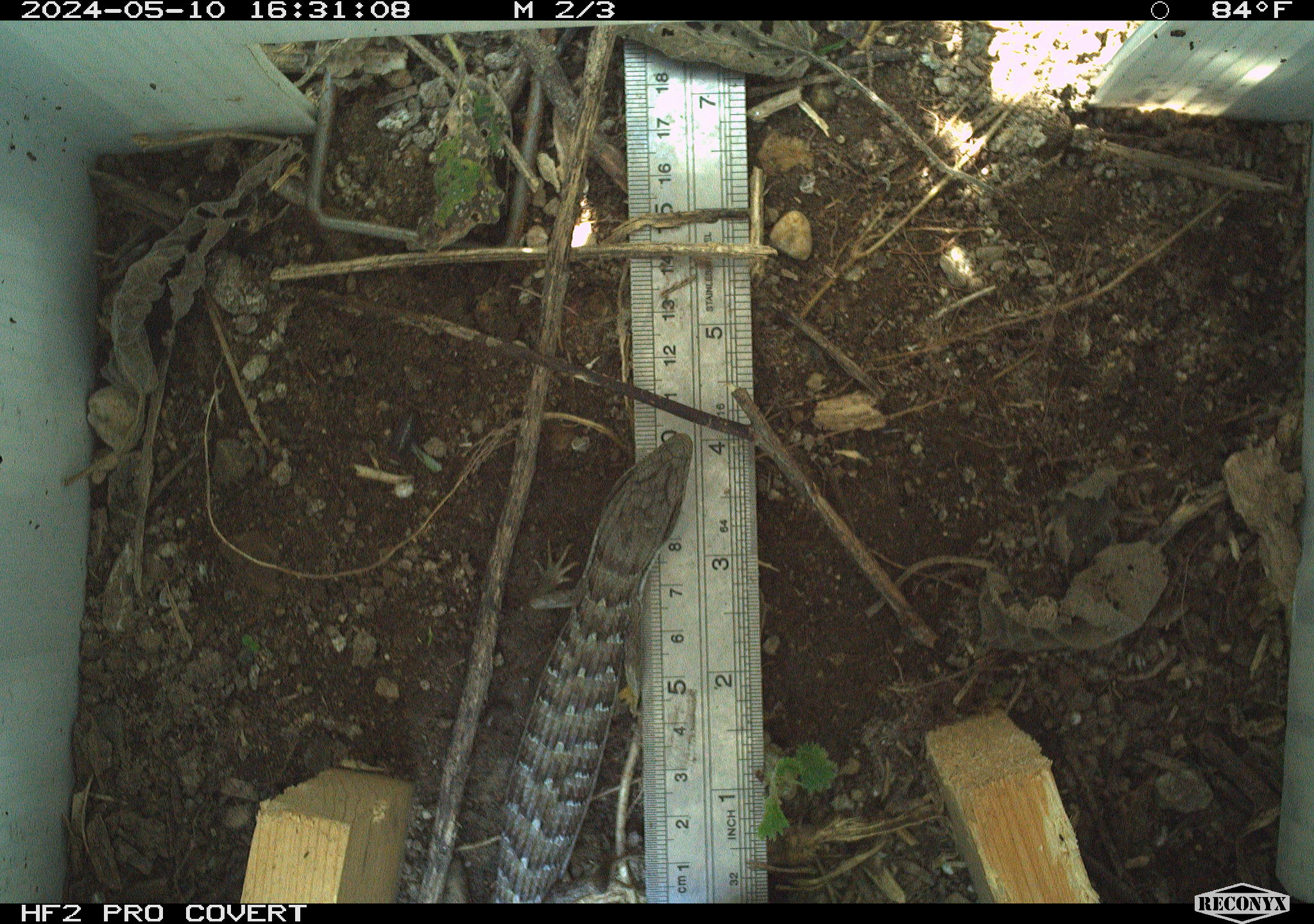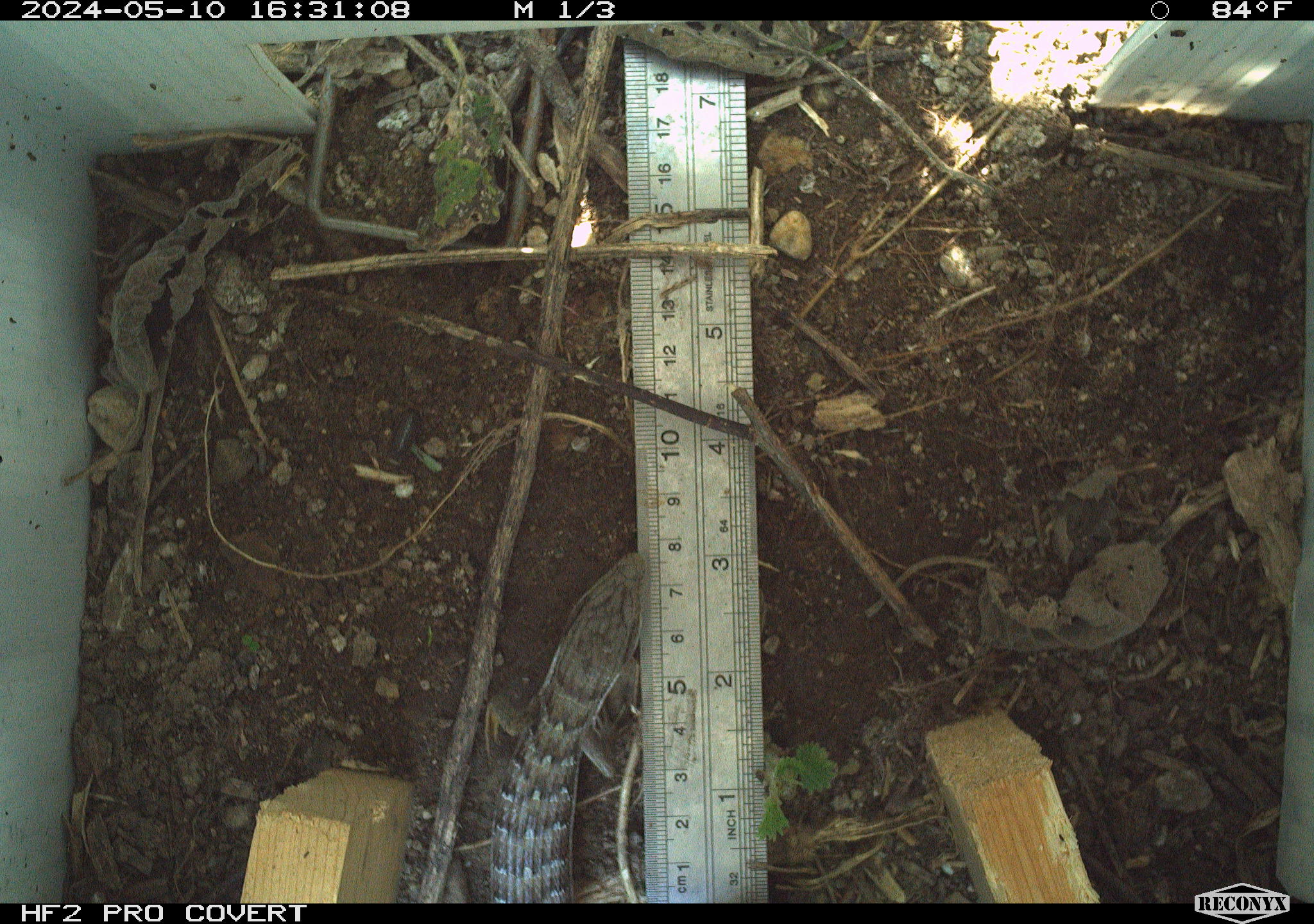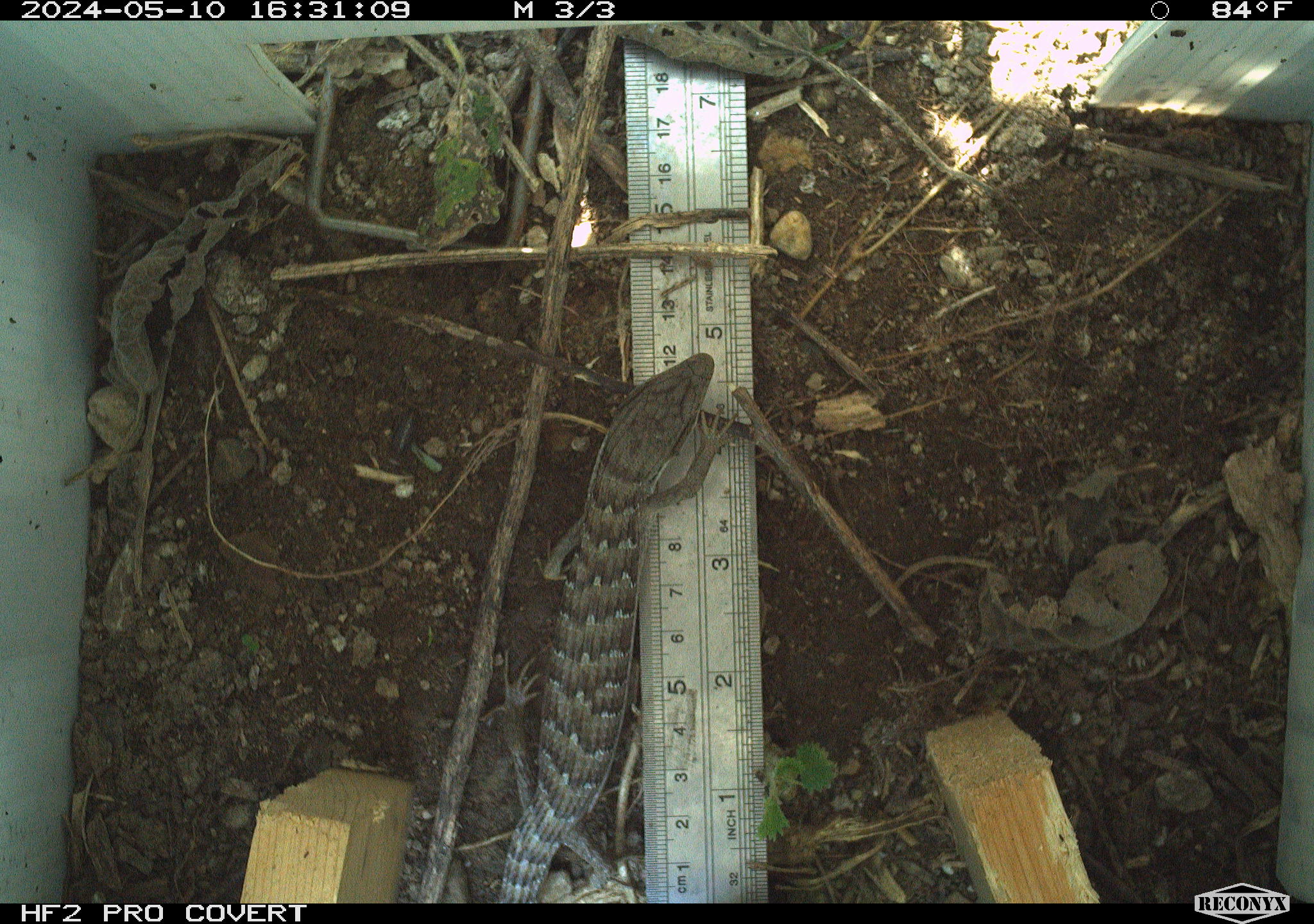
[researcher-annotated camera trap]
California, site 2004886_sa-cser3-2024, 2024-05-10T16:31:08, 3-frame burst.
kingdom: Animalia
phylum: Chordata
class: Reptilia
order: Squamata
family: Anguidae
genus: Elgaria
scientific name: Elgaria multicarinata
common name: southern alligator lizard